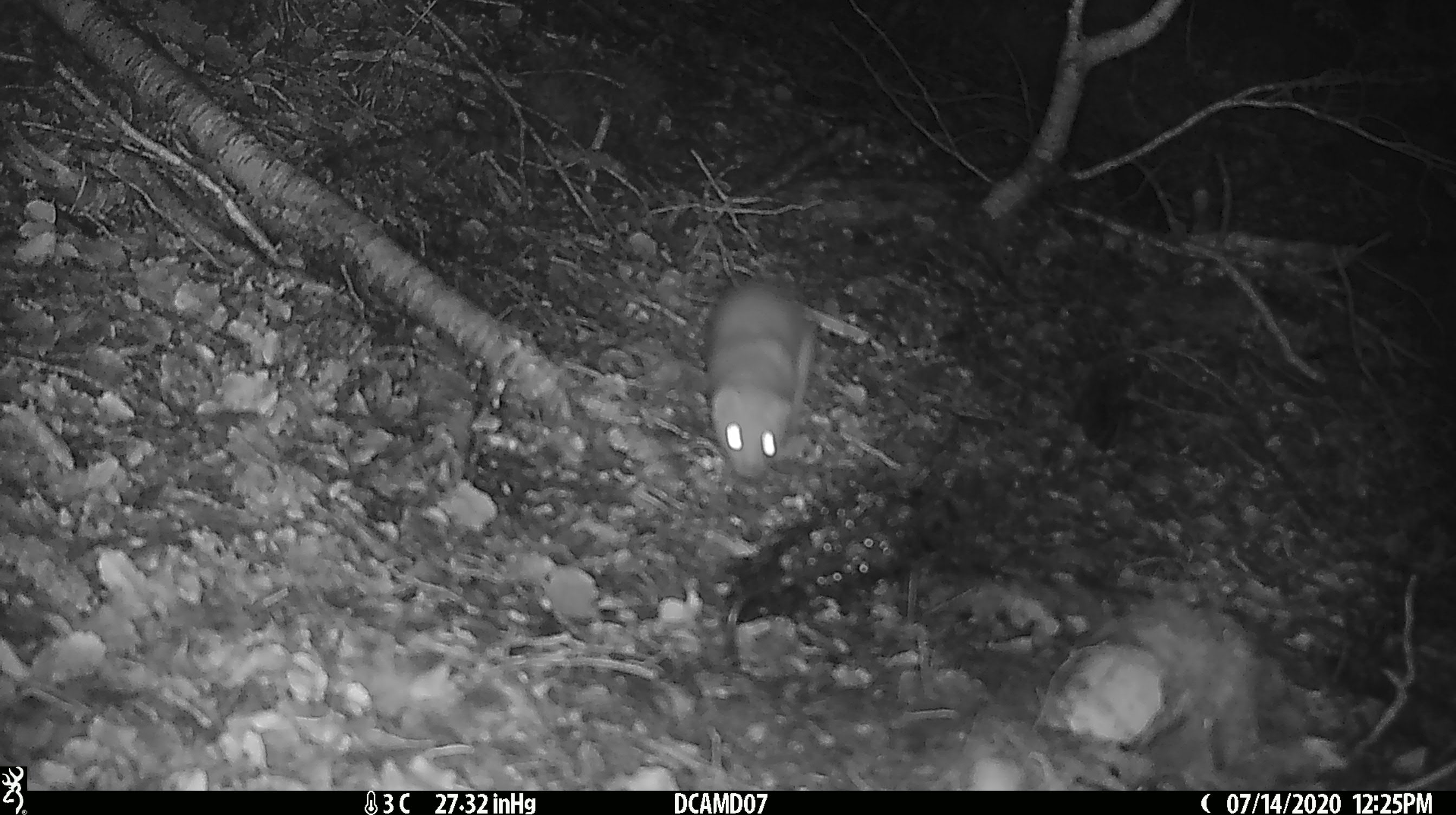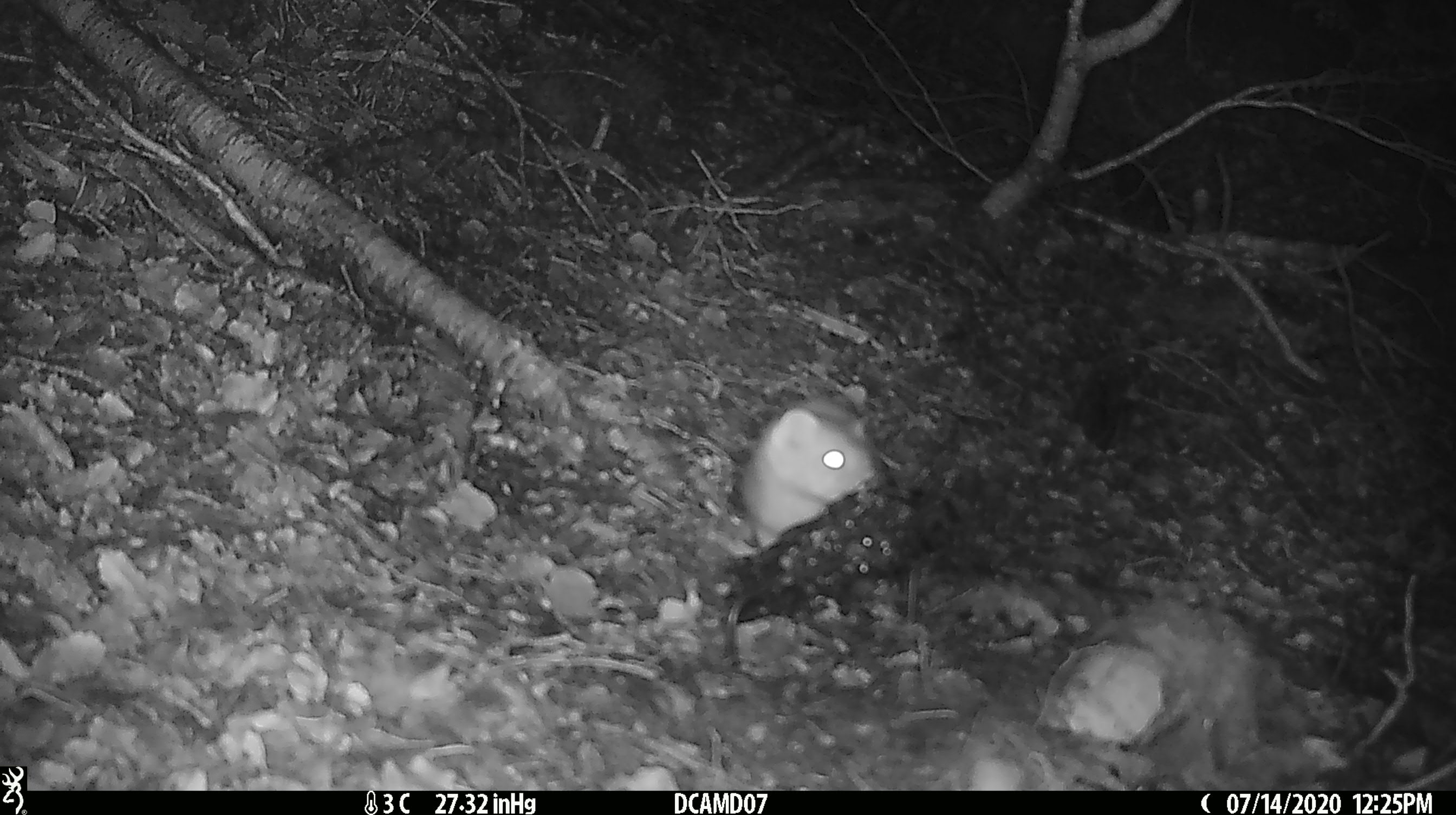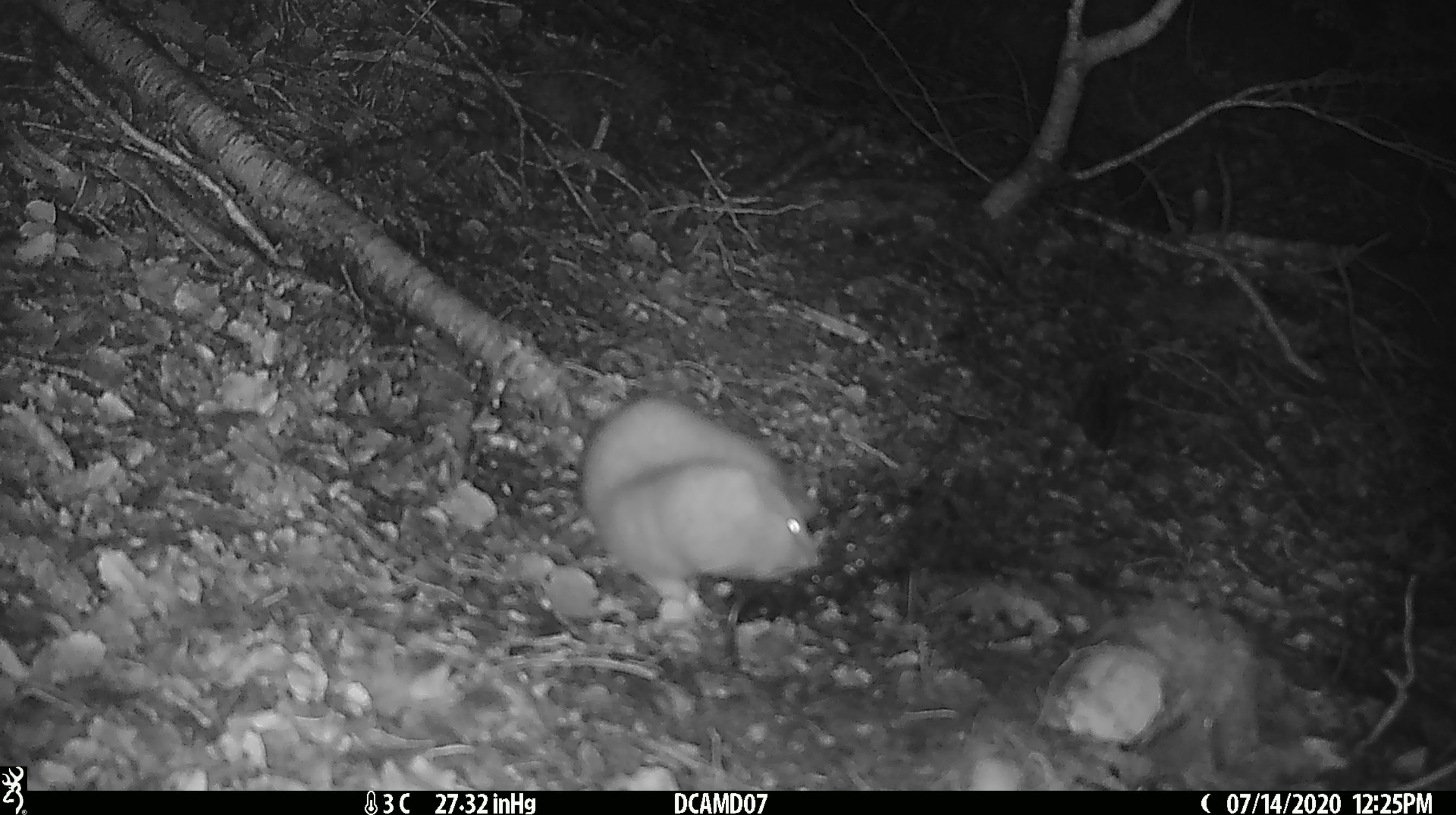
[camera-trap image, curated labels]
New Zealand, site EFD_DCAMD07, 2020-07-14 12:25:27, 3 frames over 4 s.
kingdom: Animalia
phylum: Chordata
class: Mammalia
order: Carnivora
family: Mustelidae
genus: Mustela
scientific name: Mustela erminea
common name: stoat